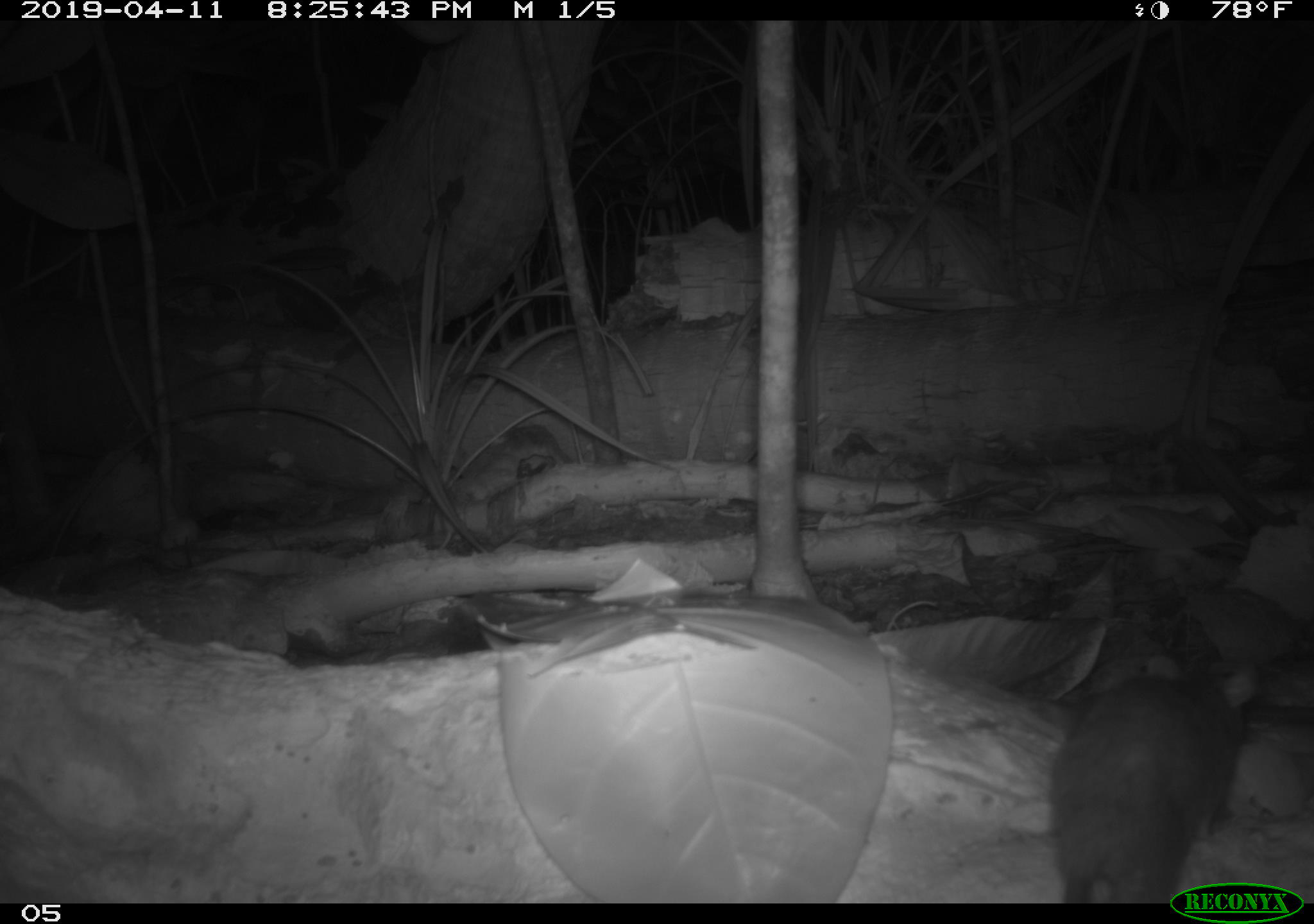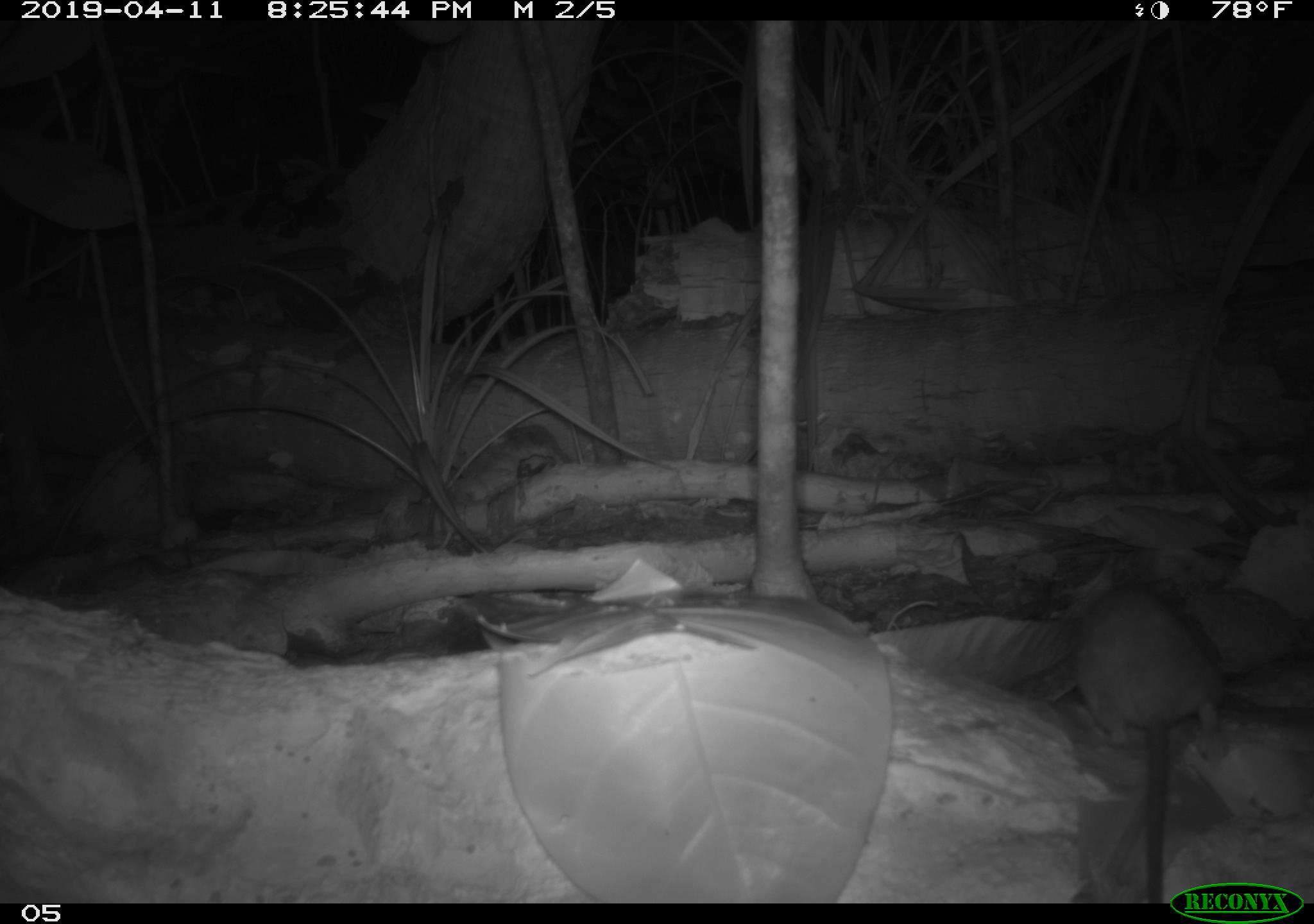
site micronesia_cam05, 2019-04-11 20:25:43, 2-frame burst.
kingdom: Animalia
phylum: Chordata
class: Mammalia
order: Rodentia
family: Muridae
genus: Rattus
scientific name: Rattus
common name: rat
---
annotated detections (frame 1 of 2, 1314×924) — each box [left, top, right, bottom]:
rat: [1055, 625, 1265, 889]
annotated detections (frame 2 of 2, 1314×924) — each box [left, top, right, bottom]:
rat: [1059, 582, 1226, 889]